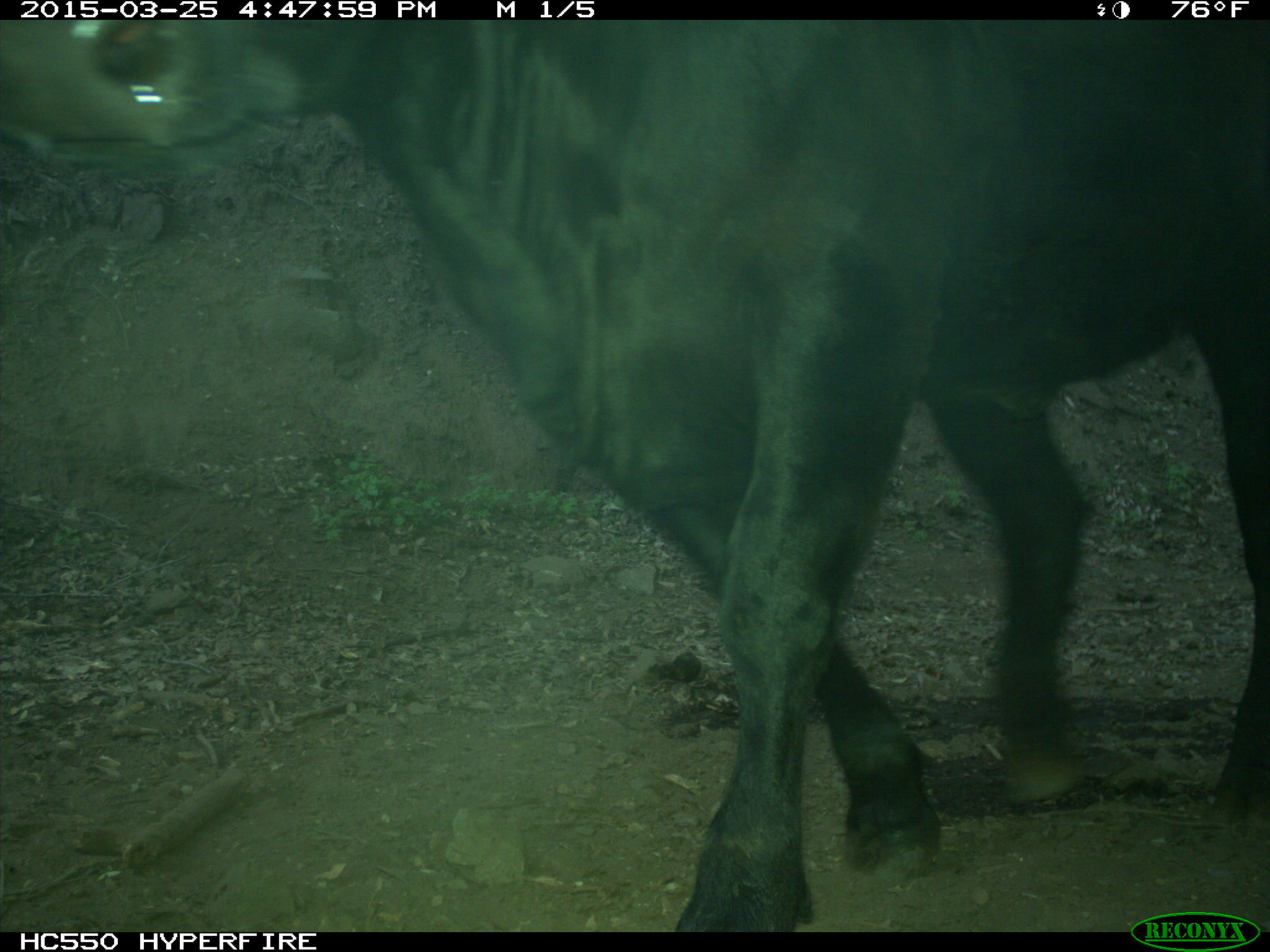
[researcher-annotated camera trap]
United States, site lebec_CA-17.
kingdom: Animalia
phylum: Chordata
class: Mammalia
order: Artiodactyla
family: Bovidae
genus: Bos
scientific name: Bos taurus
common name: domestic cow